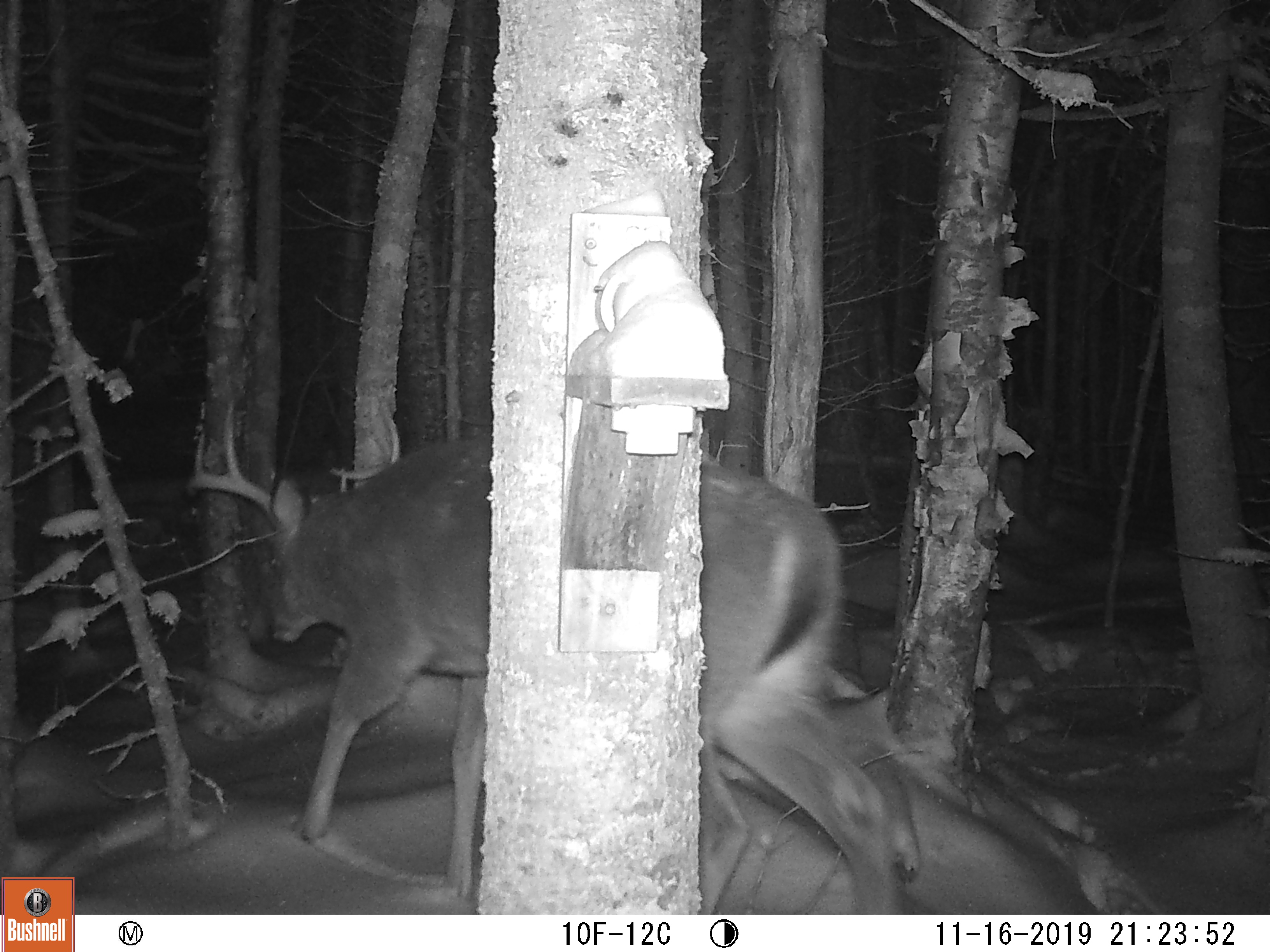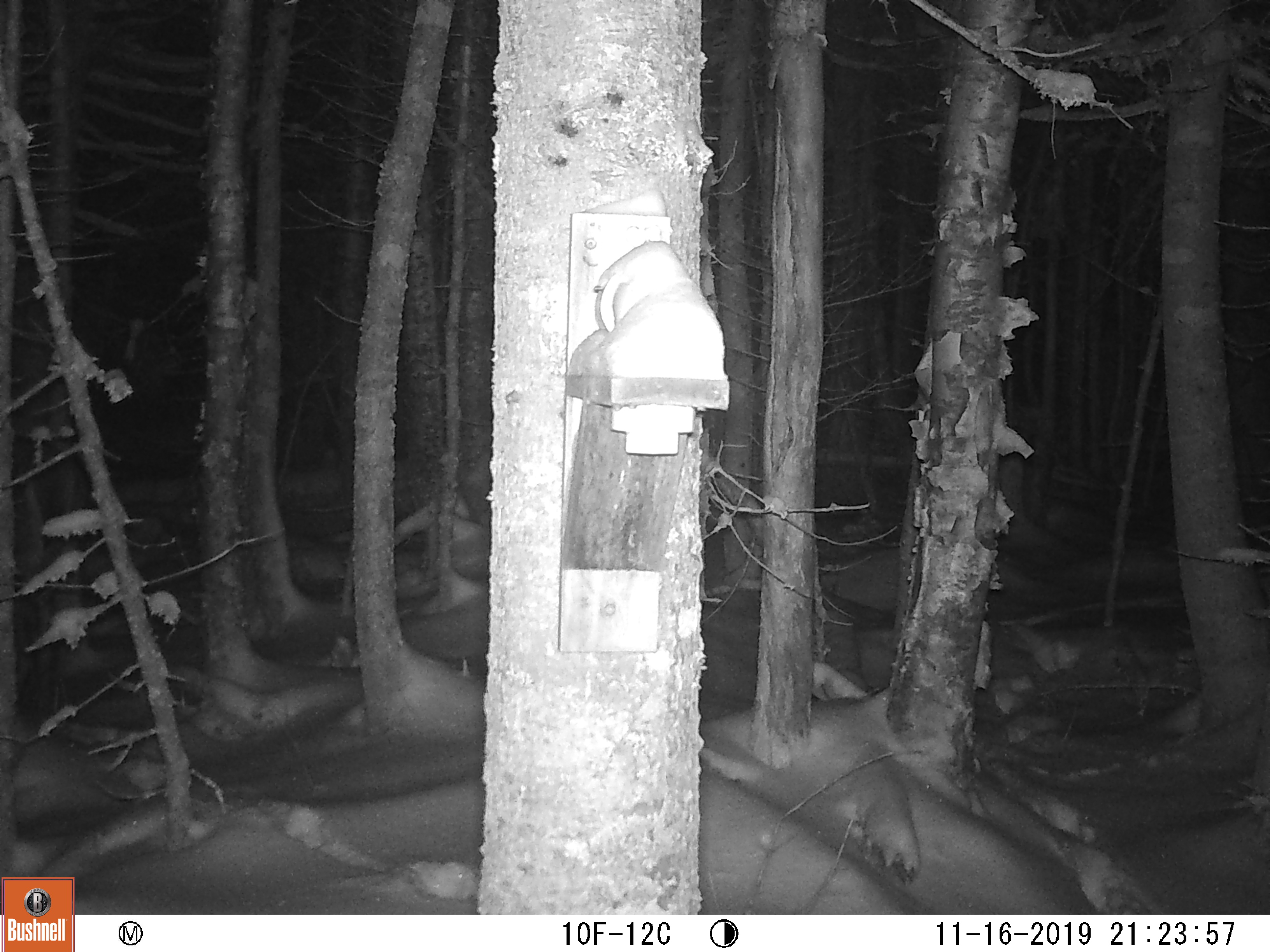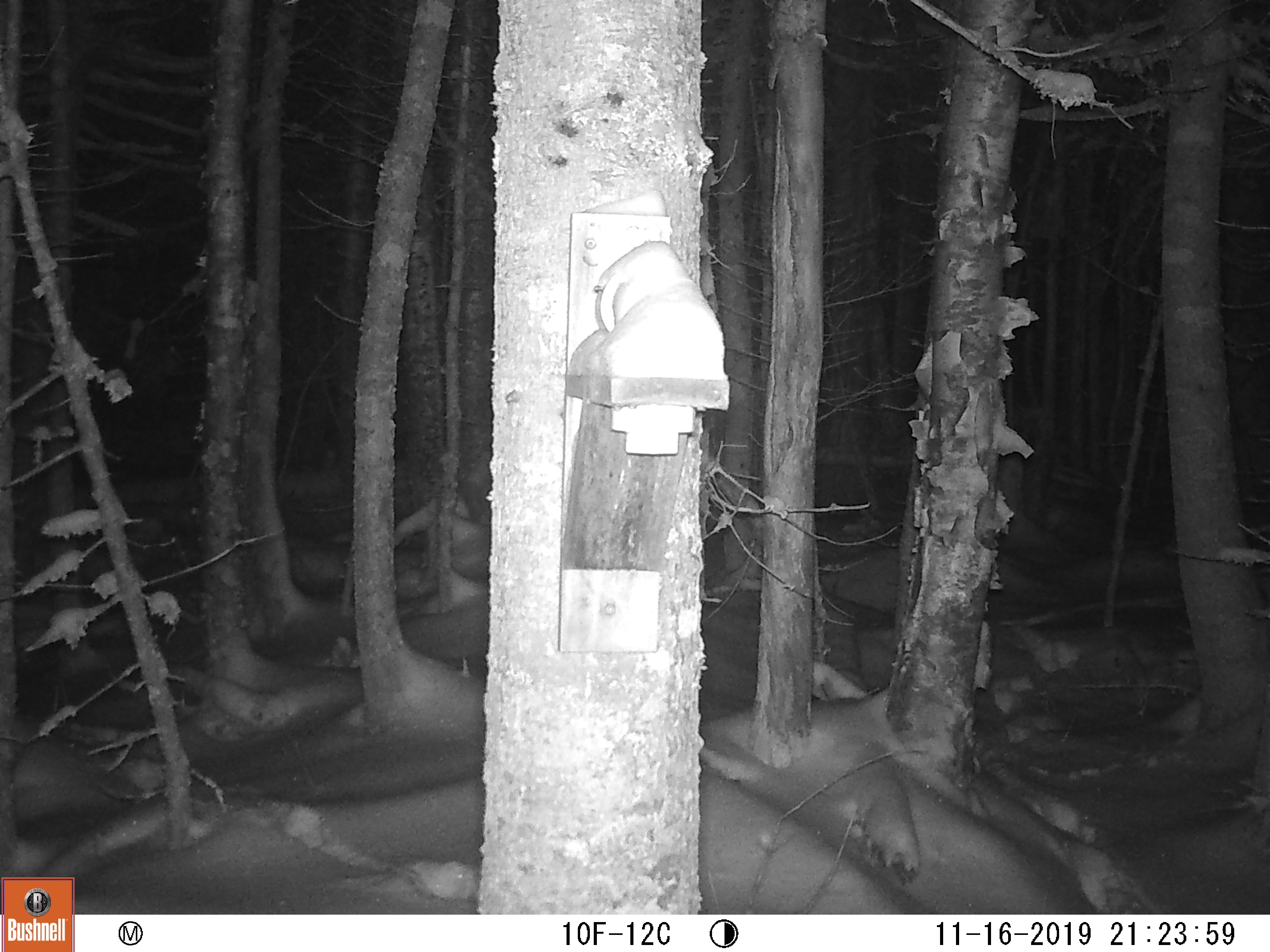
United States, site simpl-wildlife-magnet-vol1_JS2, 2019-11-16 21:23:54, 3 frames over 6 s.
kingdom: Animalia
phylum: Chordata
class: Mammalia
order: Artiodactyla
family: Cervidae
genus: Odocoileus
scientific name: Odocoileus virginianus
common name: white-tailed deer